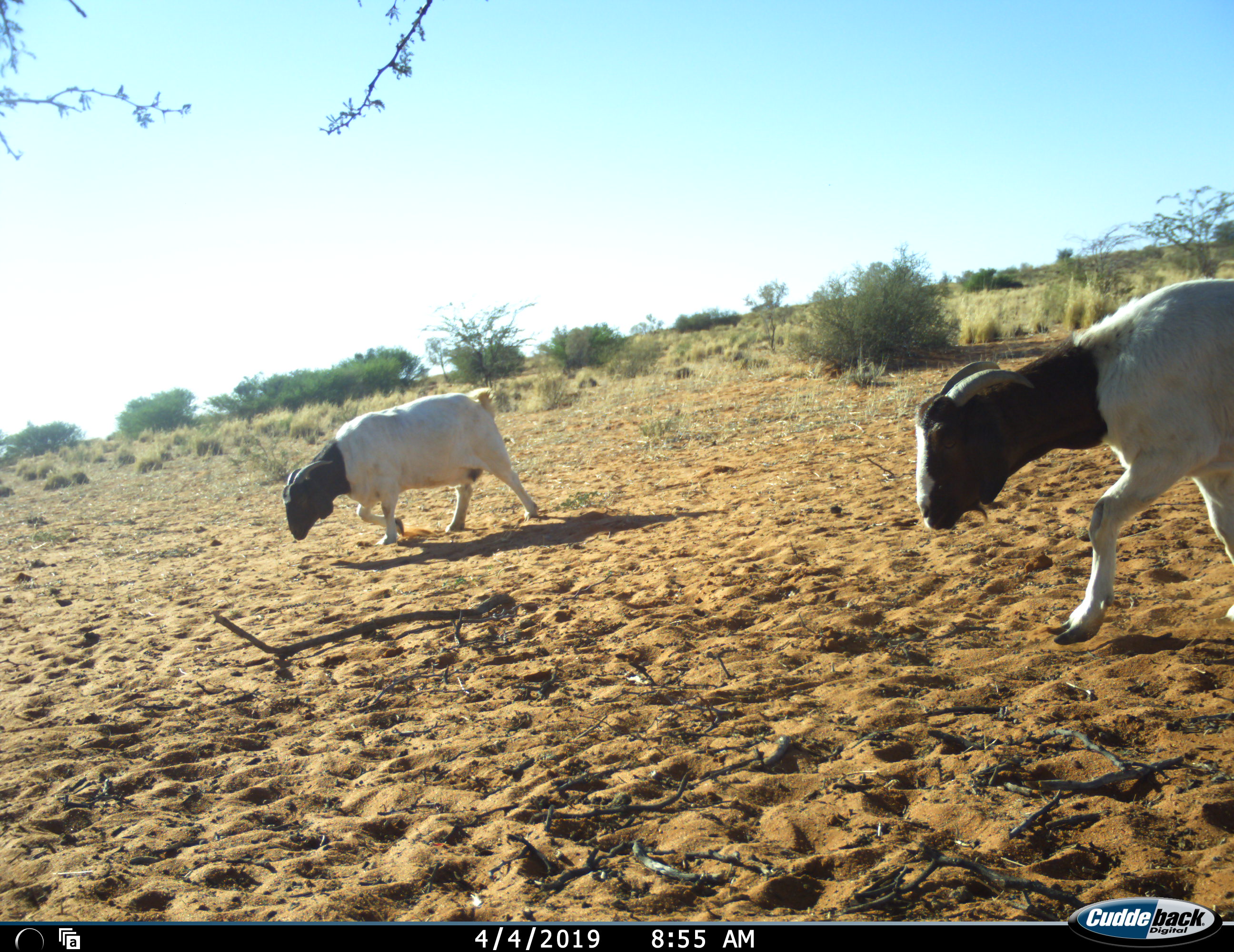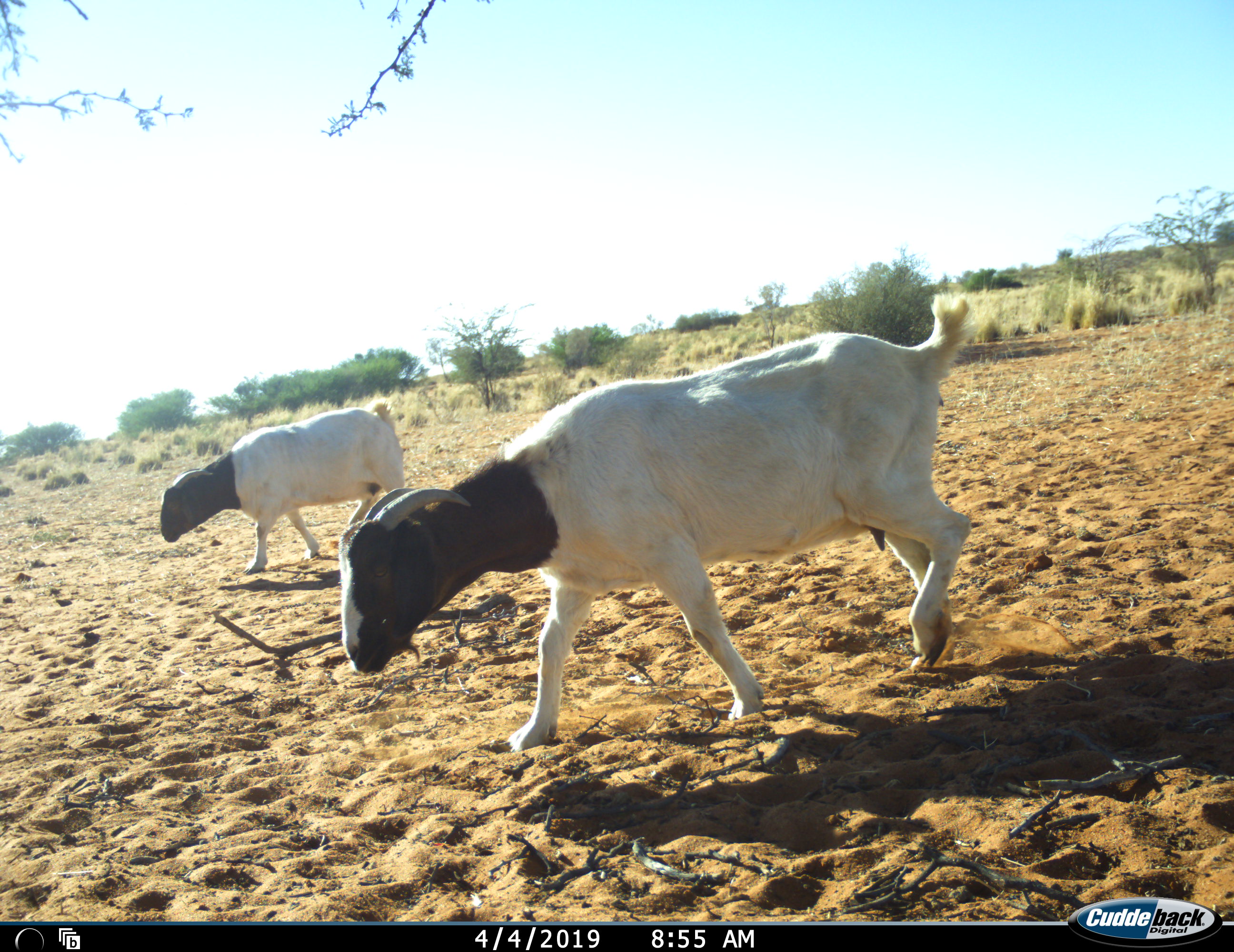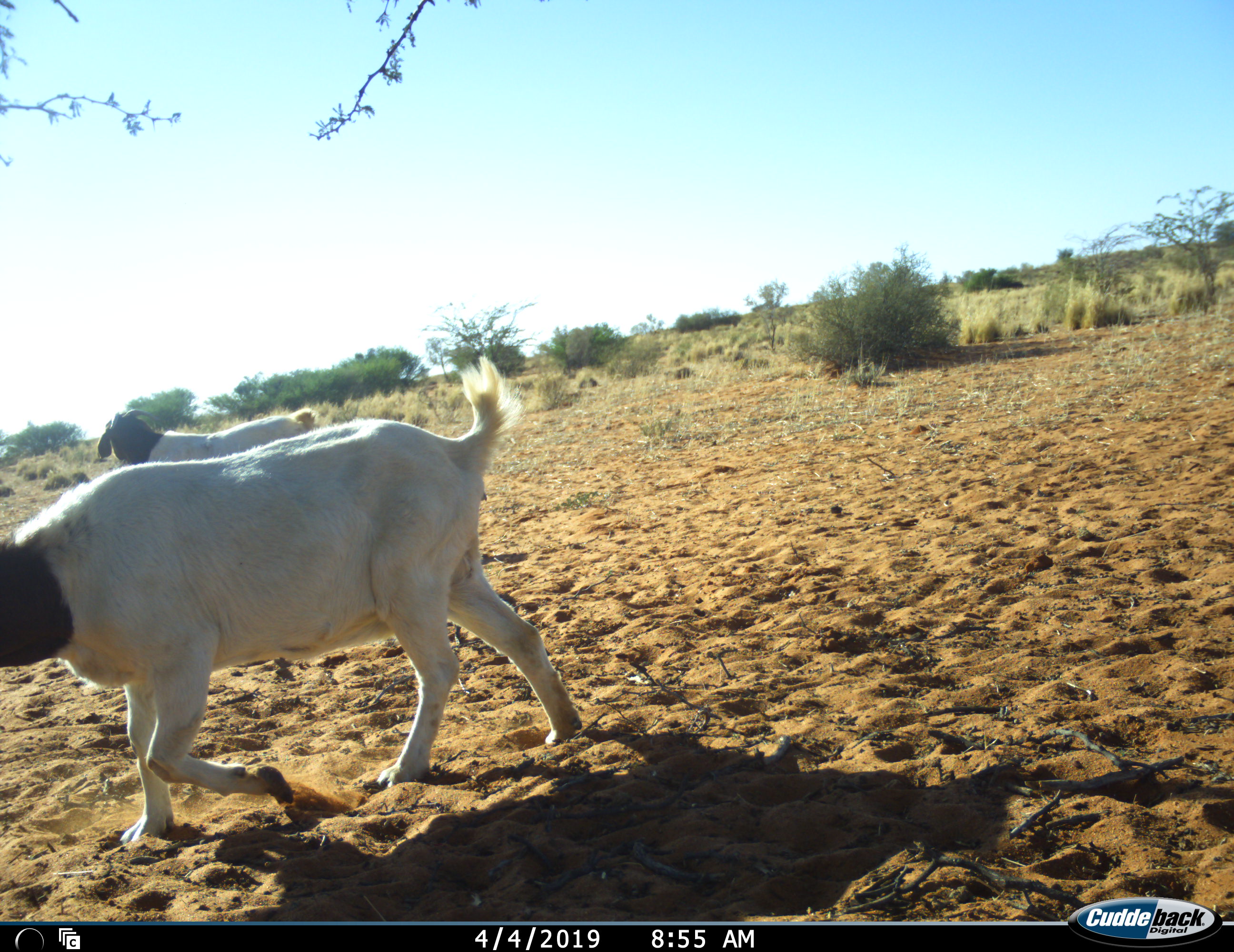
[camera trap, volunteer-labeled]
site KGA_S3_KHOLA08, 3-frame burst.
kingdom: Animalia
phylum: Chordata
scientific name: Vertebrata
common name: domestic animal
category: domesticanimal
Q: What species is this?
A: Domesticanimal (domestic animal) (Vertebrata).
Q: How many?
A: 2.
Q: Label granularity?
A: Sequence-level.